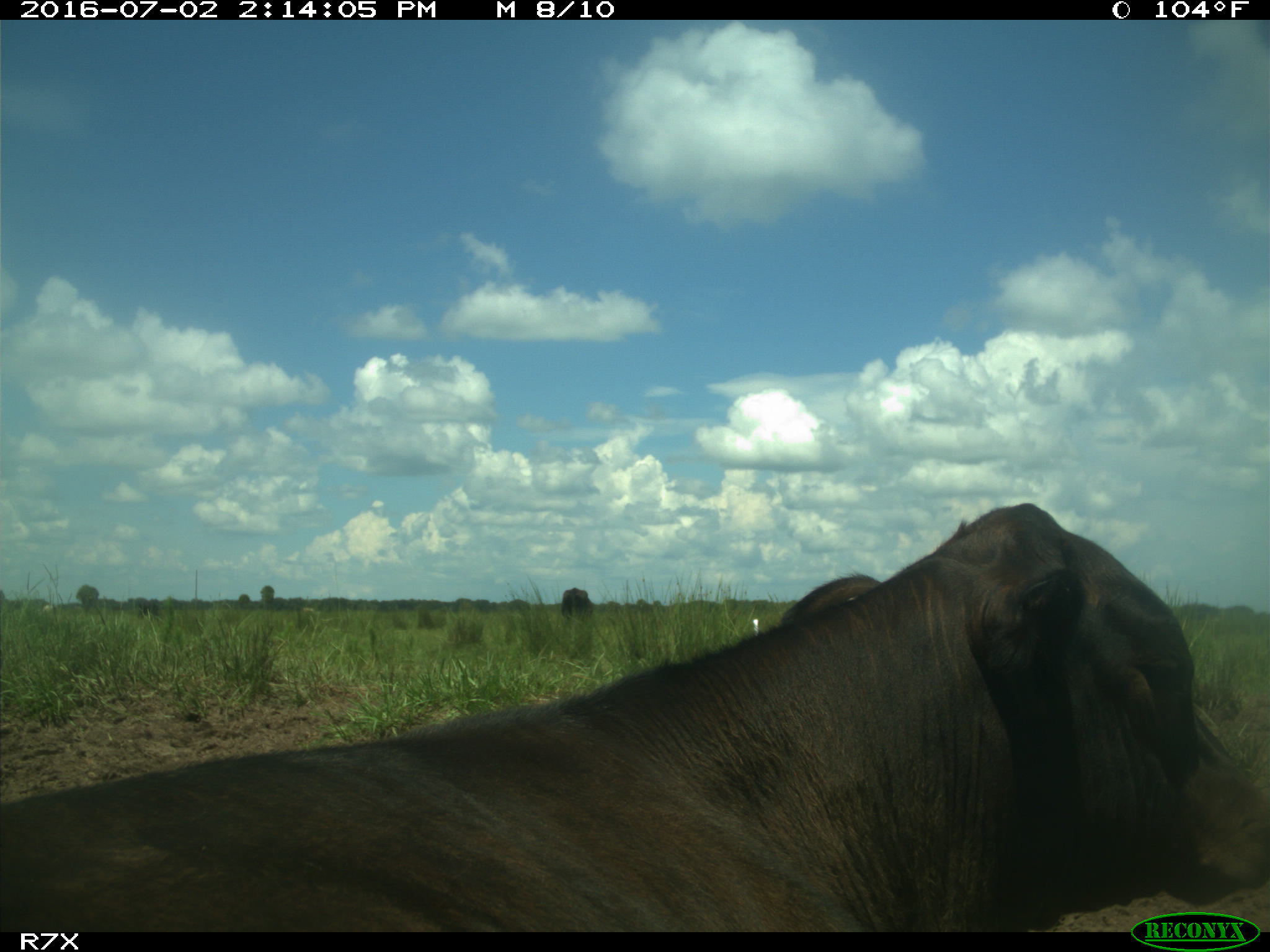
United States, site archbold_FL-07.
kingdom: Animalia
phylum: Chordata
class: Mammalia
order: Artiodactyla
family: Bovidae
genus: Bos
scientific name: Bos taurus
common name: domestic cow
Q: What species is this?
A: Bos taurus (domestic cow).